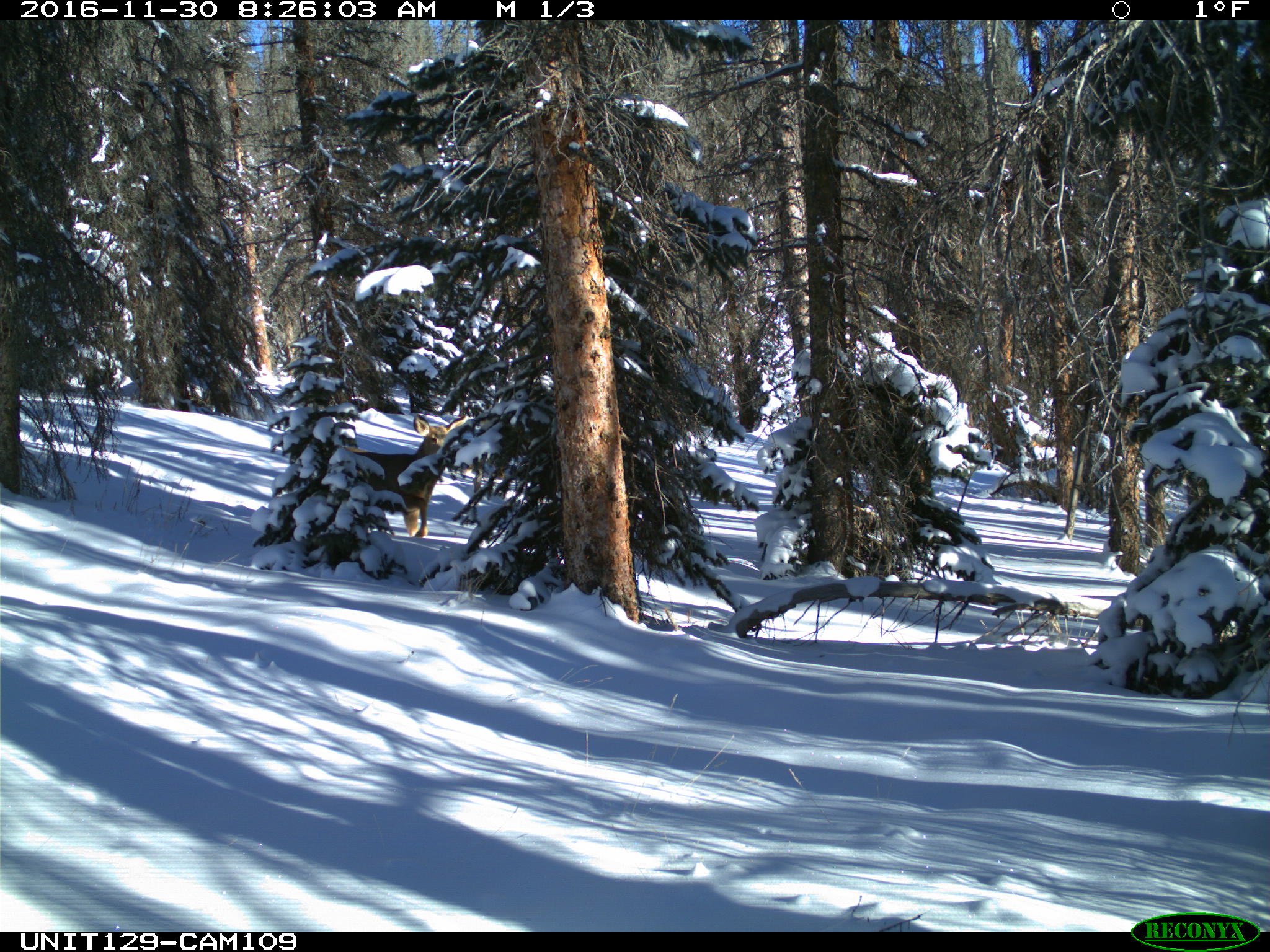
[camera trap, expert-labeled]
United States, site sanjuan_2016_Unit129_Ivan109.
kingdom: Animalia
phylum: Chordata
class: Mammalia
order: Artiodactyla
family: Cervidae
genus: Odocoileus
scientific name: Odocoileus hemionus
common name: mule deer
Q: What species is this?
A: Odocoileus hemionus (mule deer).